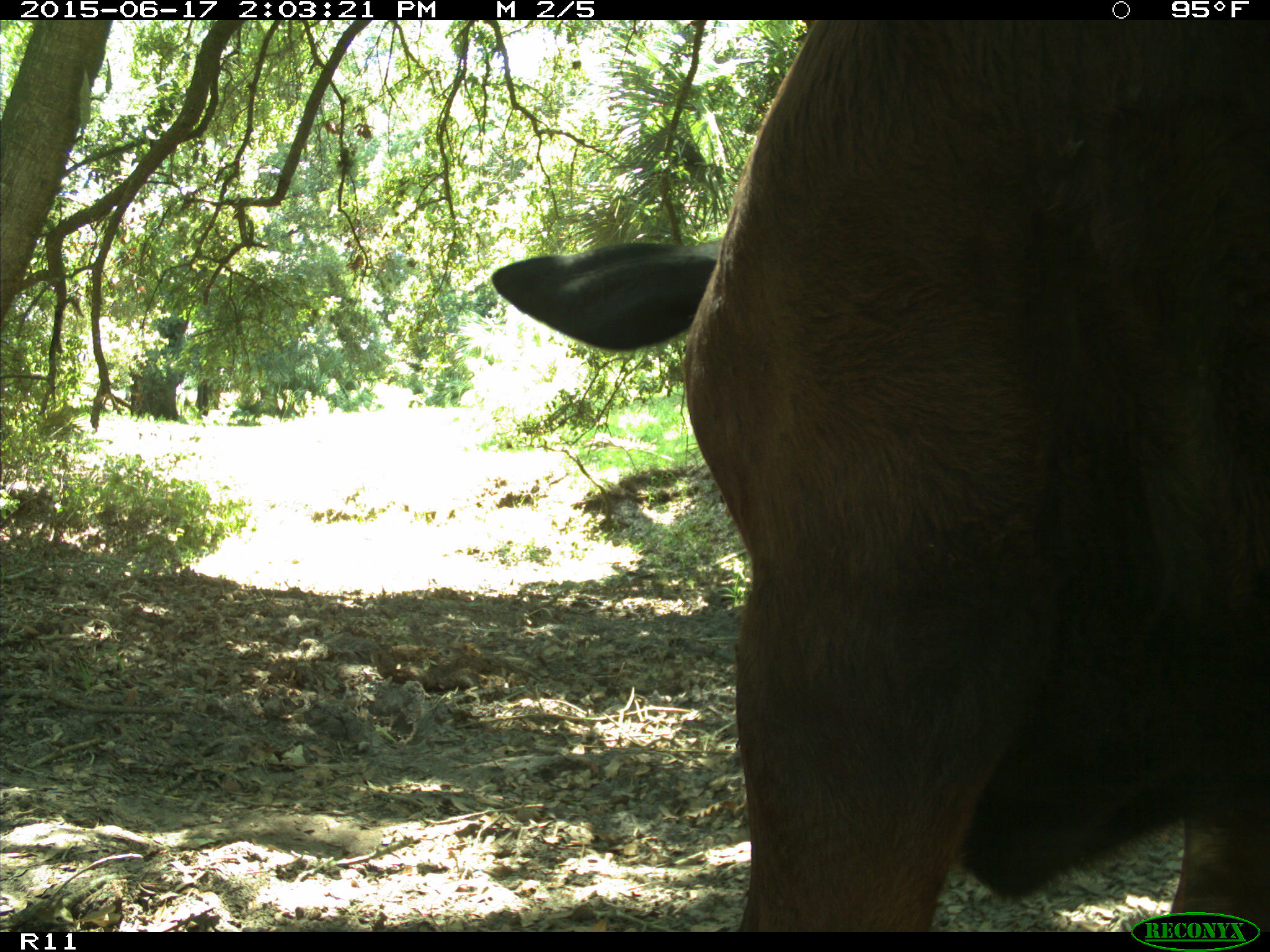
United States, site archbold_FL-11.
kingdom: Animalia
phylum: Chordata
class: Mammalia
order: Artiodactyla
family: Bovidae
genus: Bos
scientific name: Bos taurus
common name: domestic cow